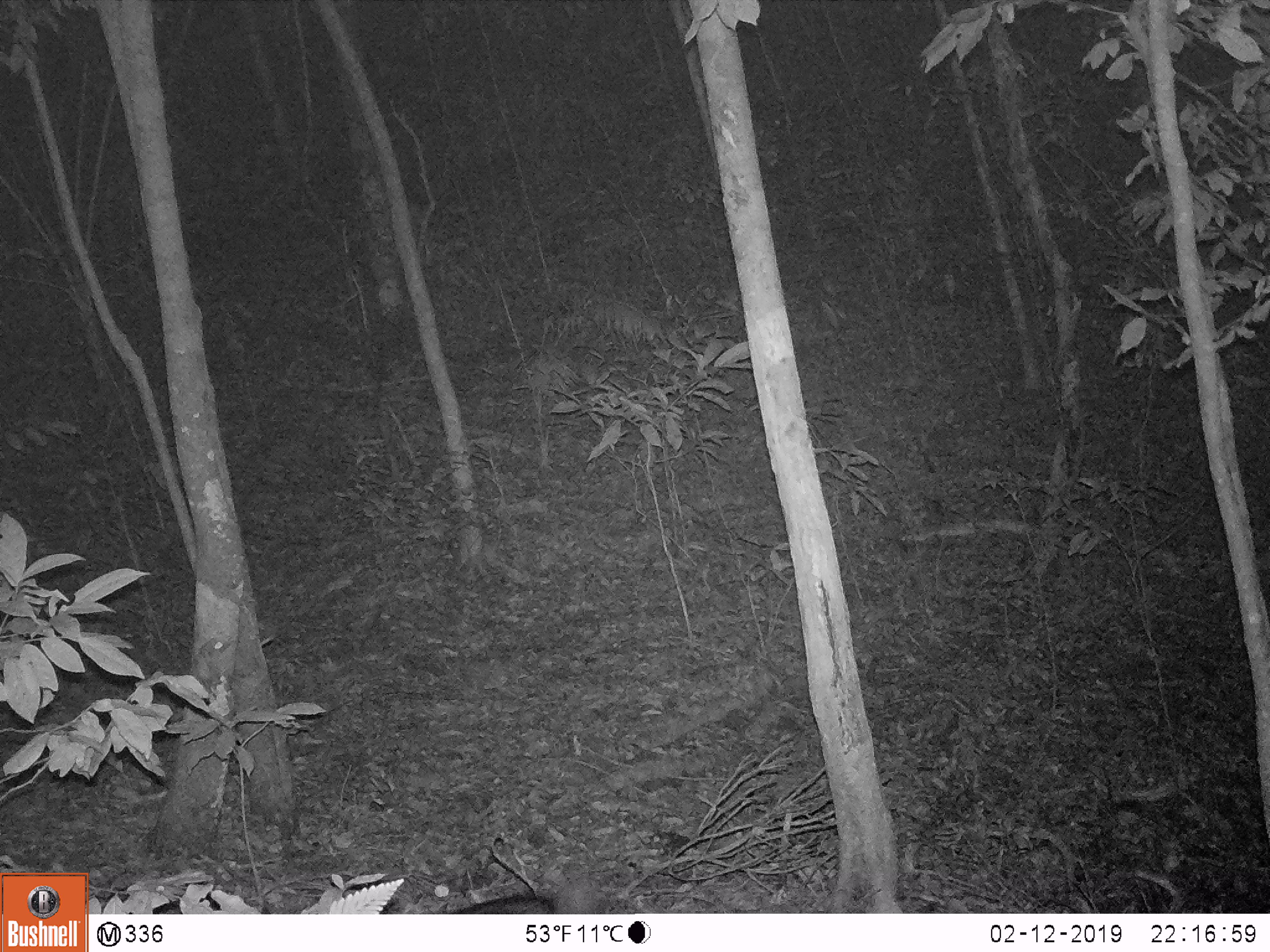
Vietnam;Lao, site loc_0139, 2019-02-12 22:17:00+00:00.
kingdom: Animalia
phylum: Chordata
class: Mammalia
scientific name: Mammalia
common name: mammal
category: unidentified small mammal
Unidentified small mammal (mammal) (Mammalia). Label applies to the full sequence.